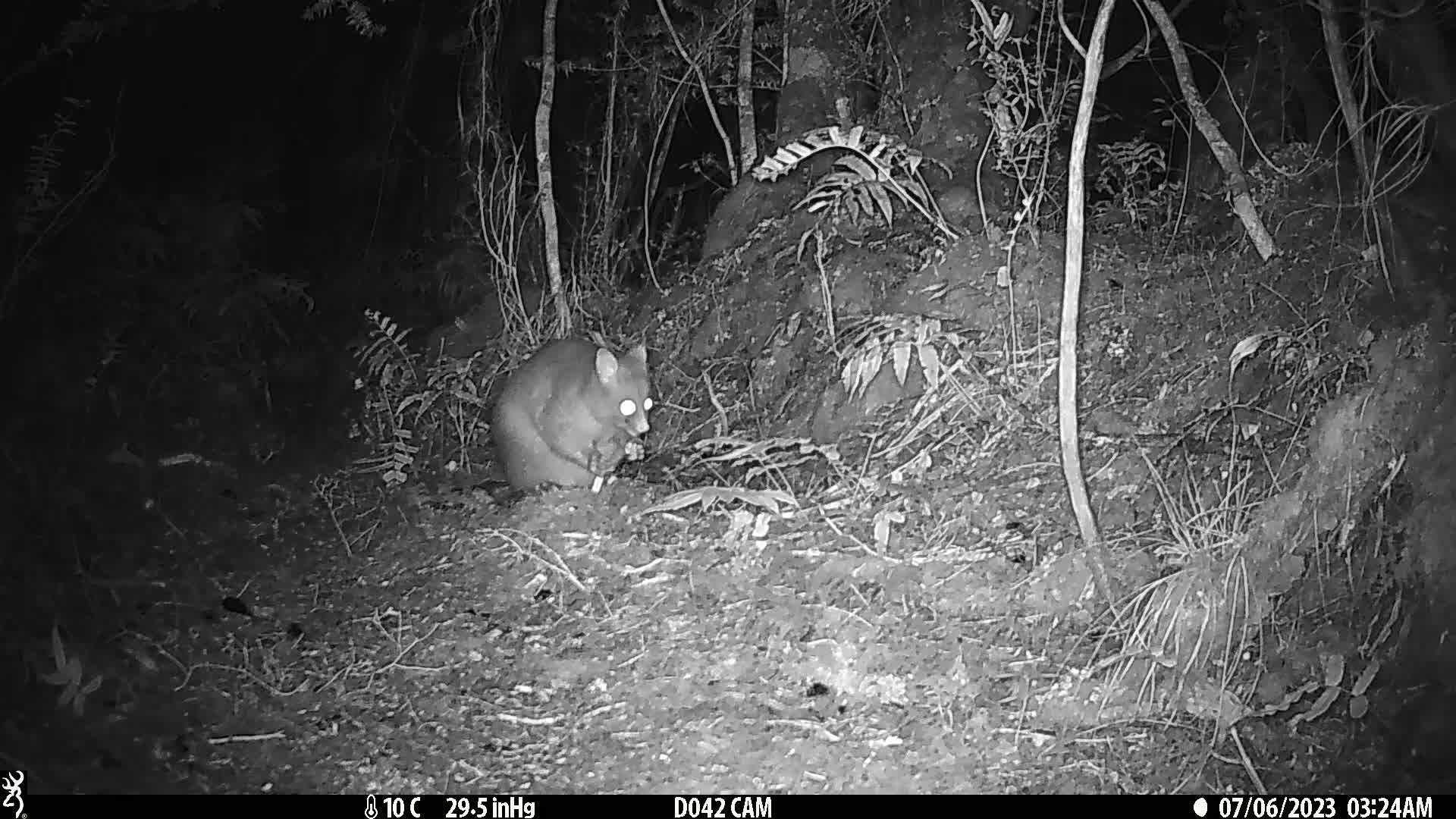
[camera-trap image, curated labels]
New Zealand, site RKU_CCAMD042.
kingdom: Animalia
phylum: Chordata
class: Mammalia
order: Diprotodontia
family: Phalangeridae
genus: Trichosurus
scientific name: Trichosurus vulpecula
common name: common brushtail possum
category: possum